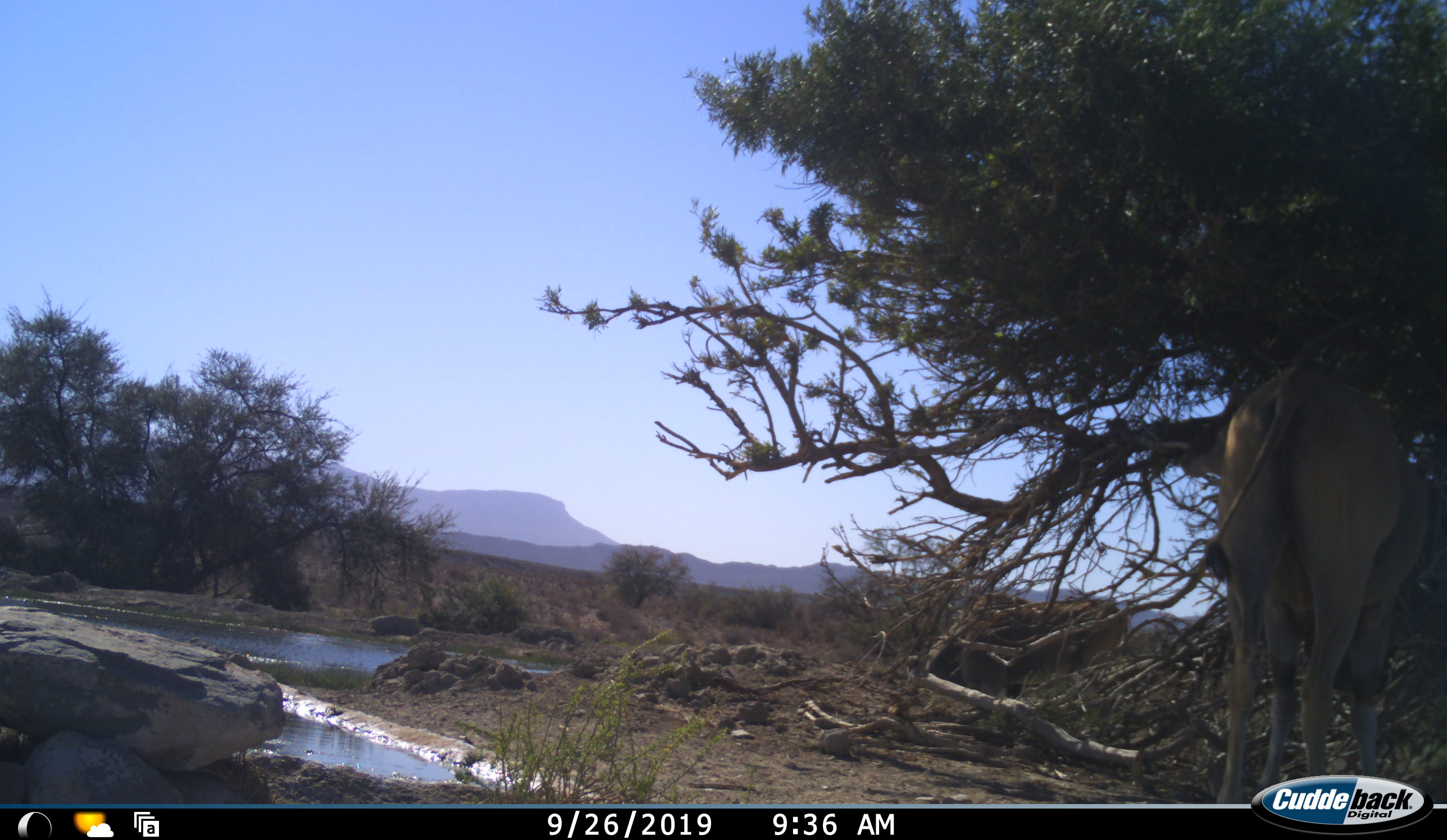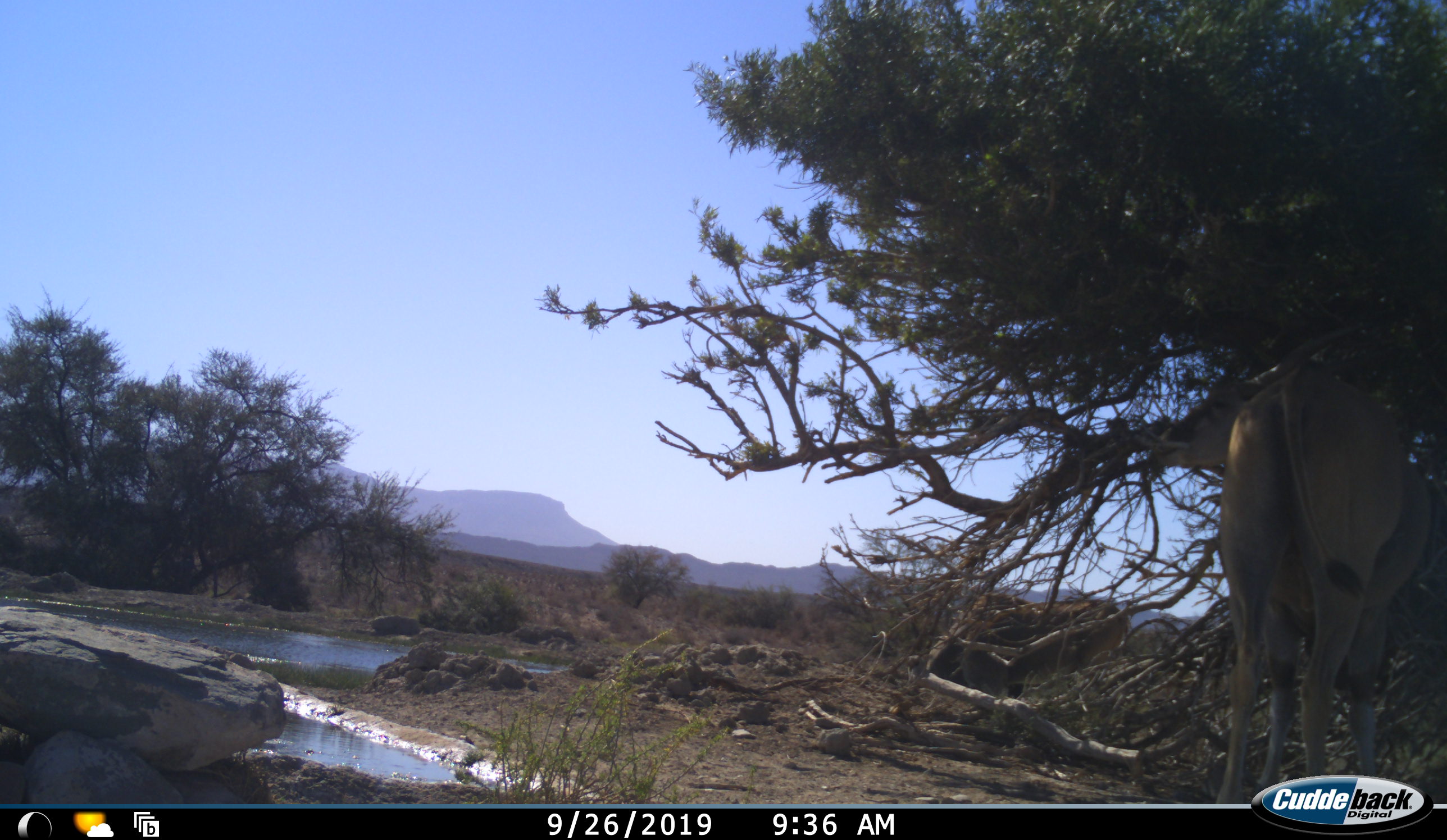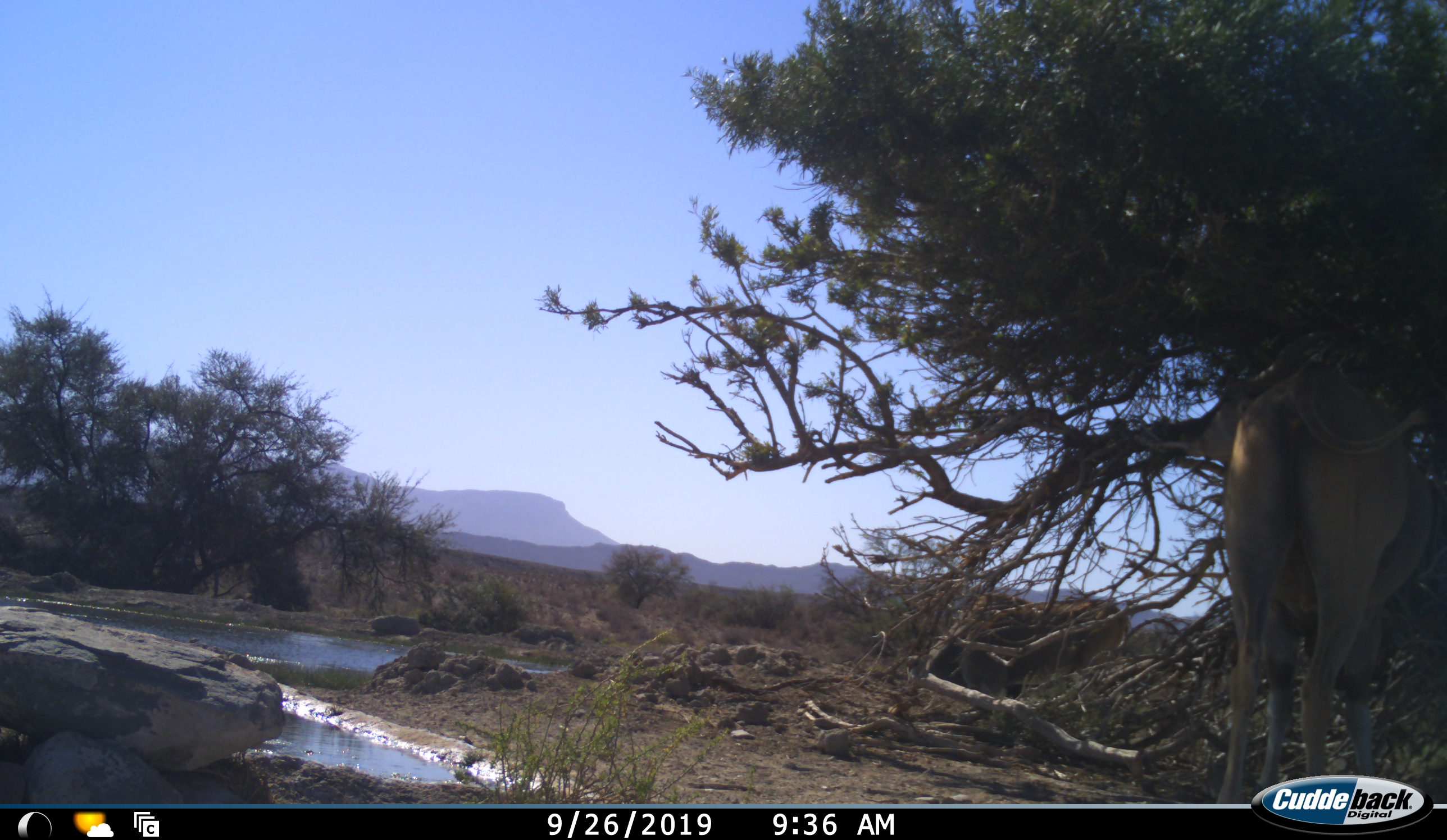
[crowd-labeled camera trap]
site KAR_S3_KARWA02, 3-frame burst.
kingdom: Animalia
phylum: Chordata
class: Mammalia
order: Artiodactyla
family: Bovidae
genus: Tragelaphus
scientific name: Tragelaphus oryx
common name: eland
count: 1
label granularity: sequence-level